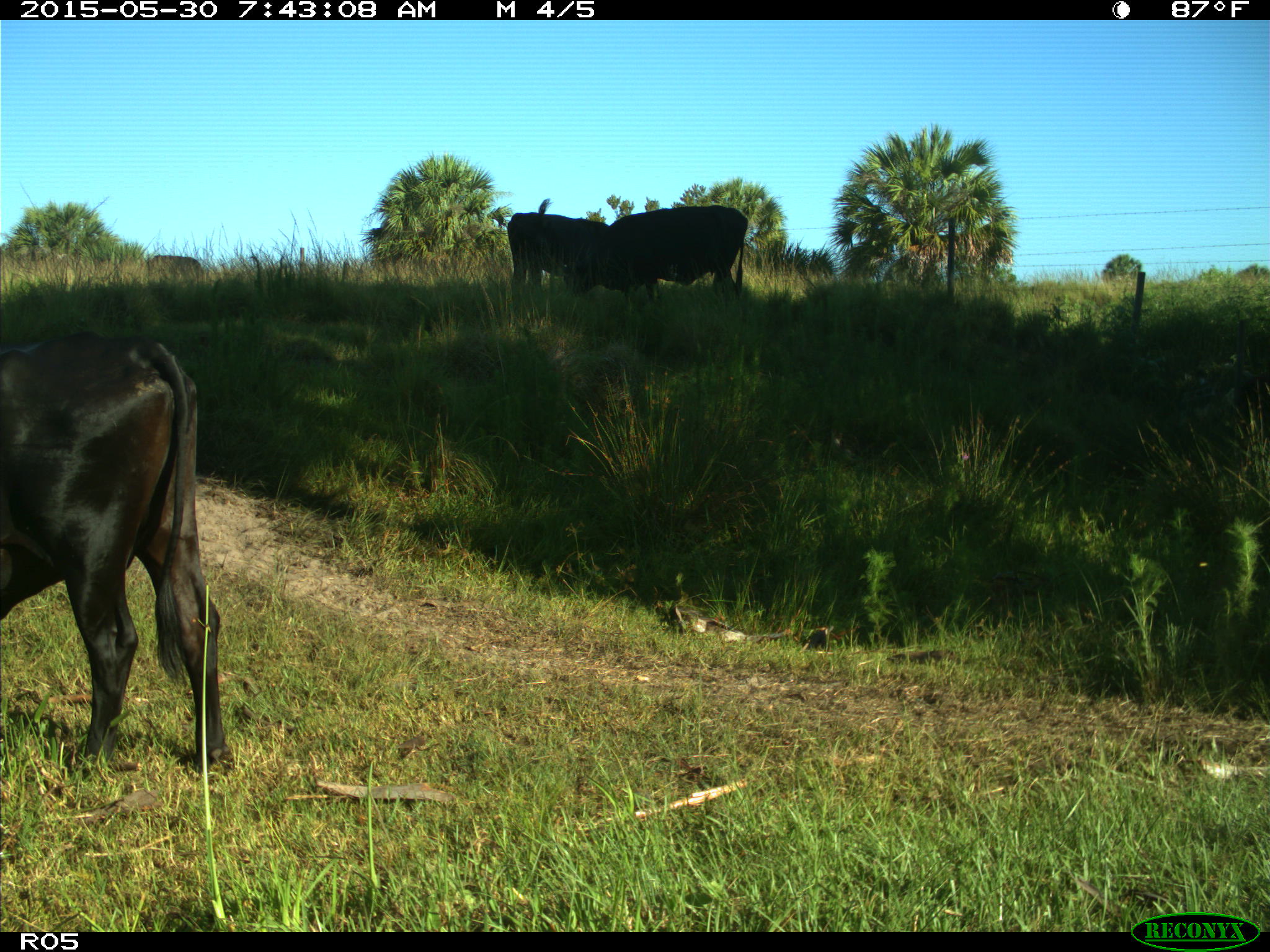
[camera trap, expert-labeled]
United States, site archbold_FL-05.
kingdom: Animalia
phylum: Chordata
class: Mammalia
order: Artiodactyla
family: Bovidae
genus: Bos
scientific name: Bos taurus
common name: domestic cow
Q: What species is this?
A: Bos taurus (domestic cow).